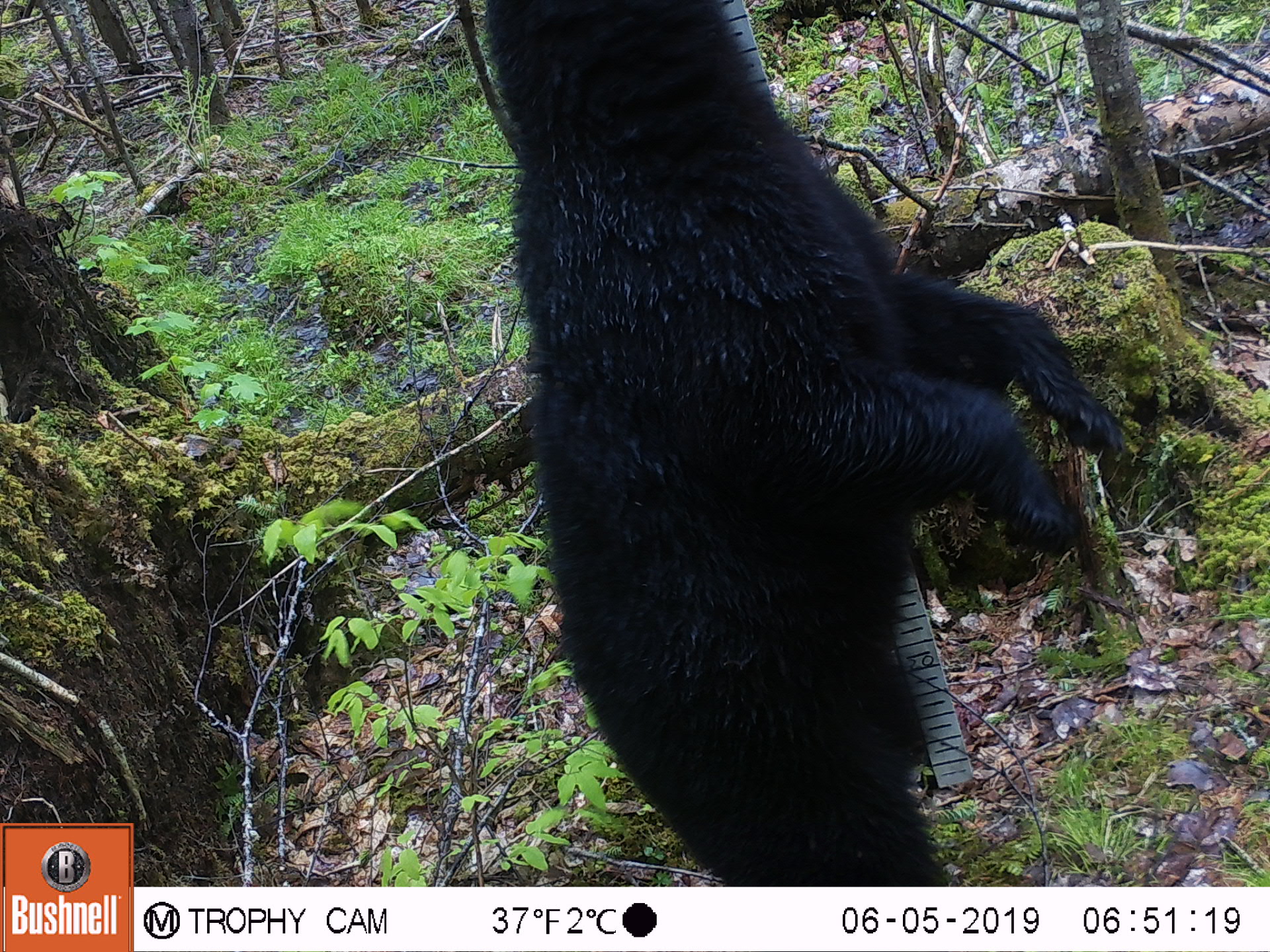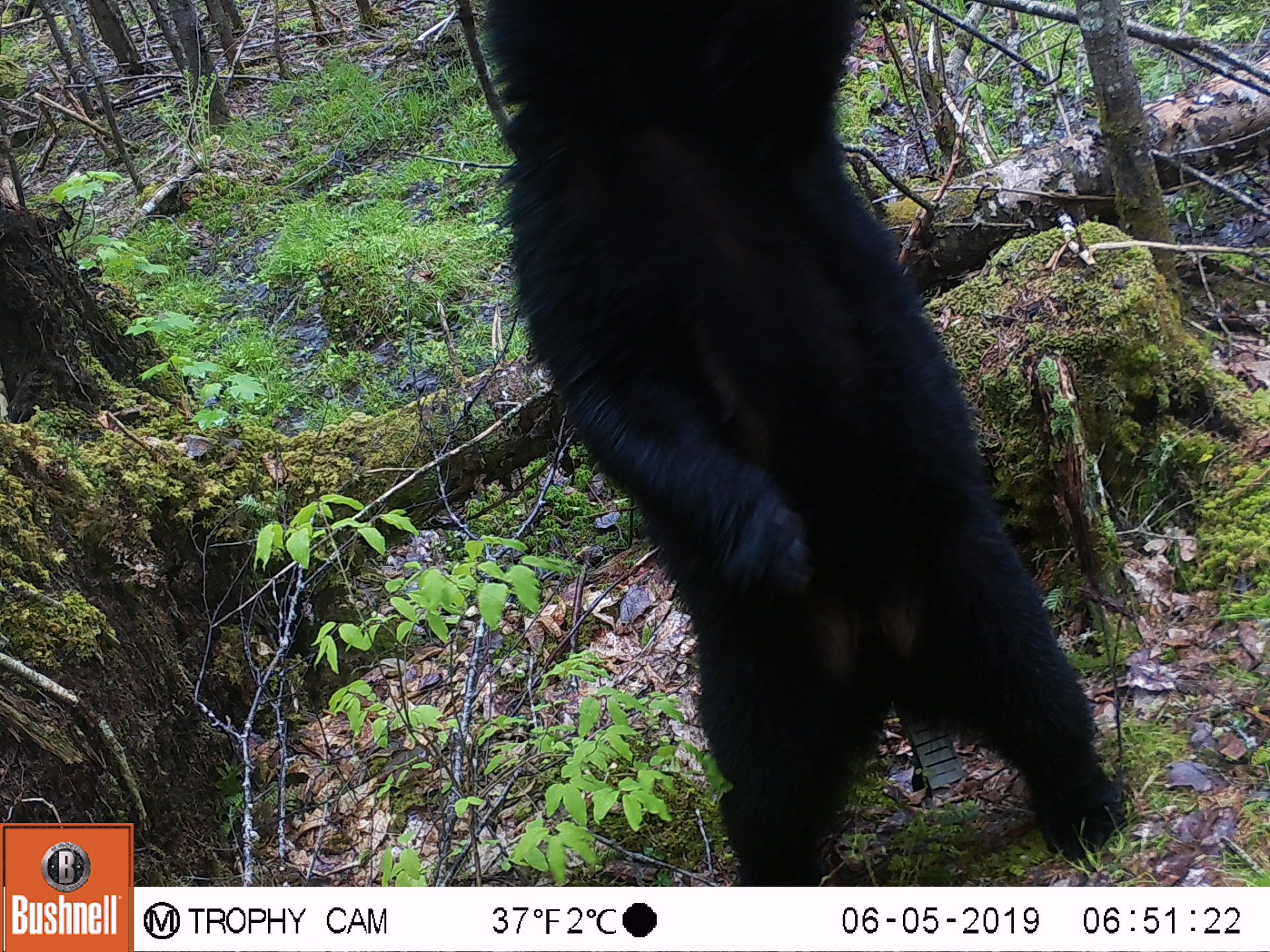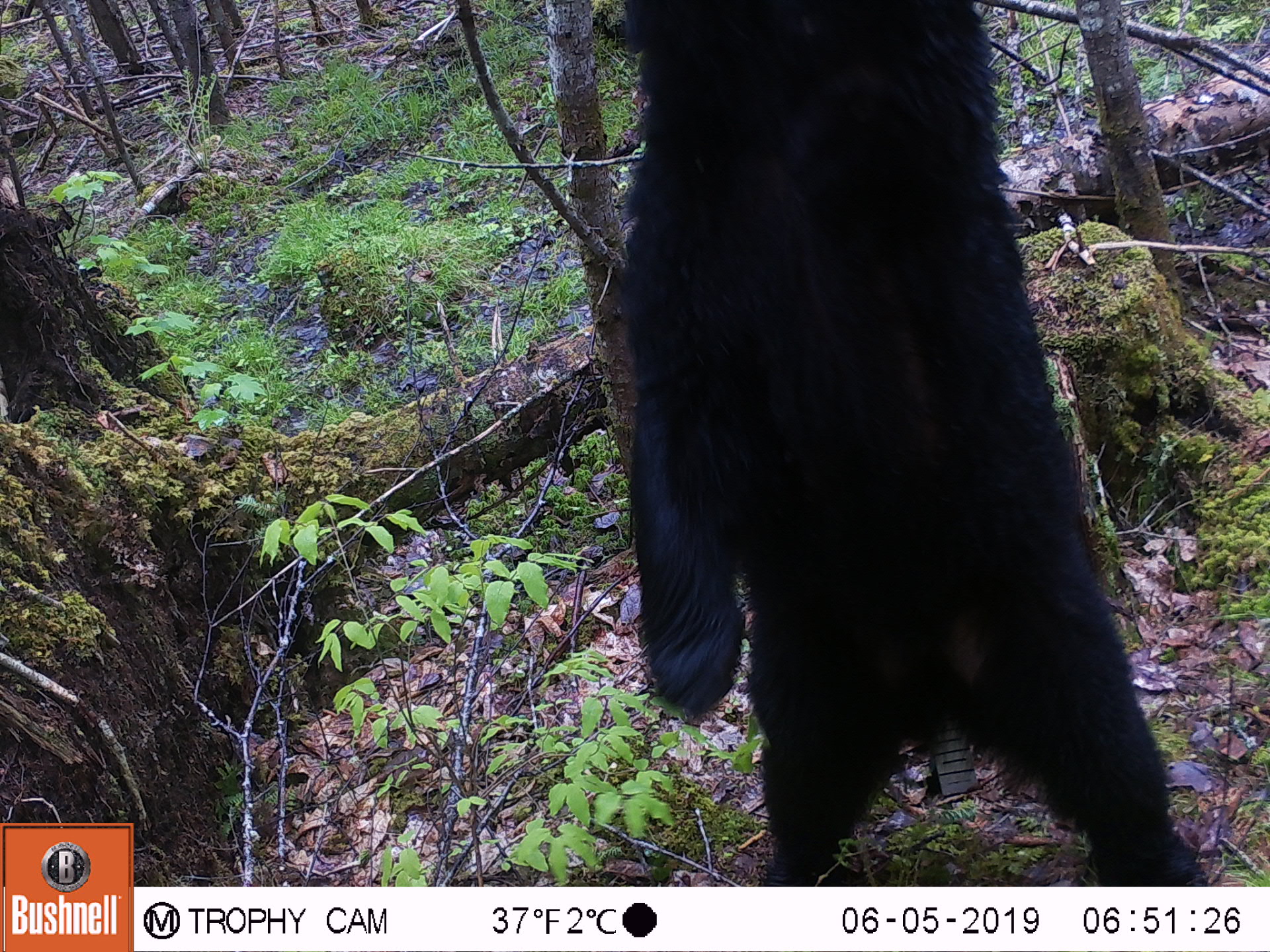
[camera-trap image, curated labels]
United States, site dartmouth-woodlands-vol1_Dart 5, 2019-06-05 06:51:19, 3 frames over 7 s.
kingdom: Animalia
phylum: Chordata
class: Mammalia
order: Carnivora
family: Ursidae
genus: Ursus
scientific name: Ursus americanus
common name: black bear